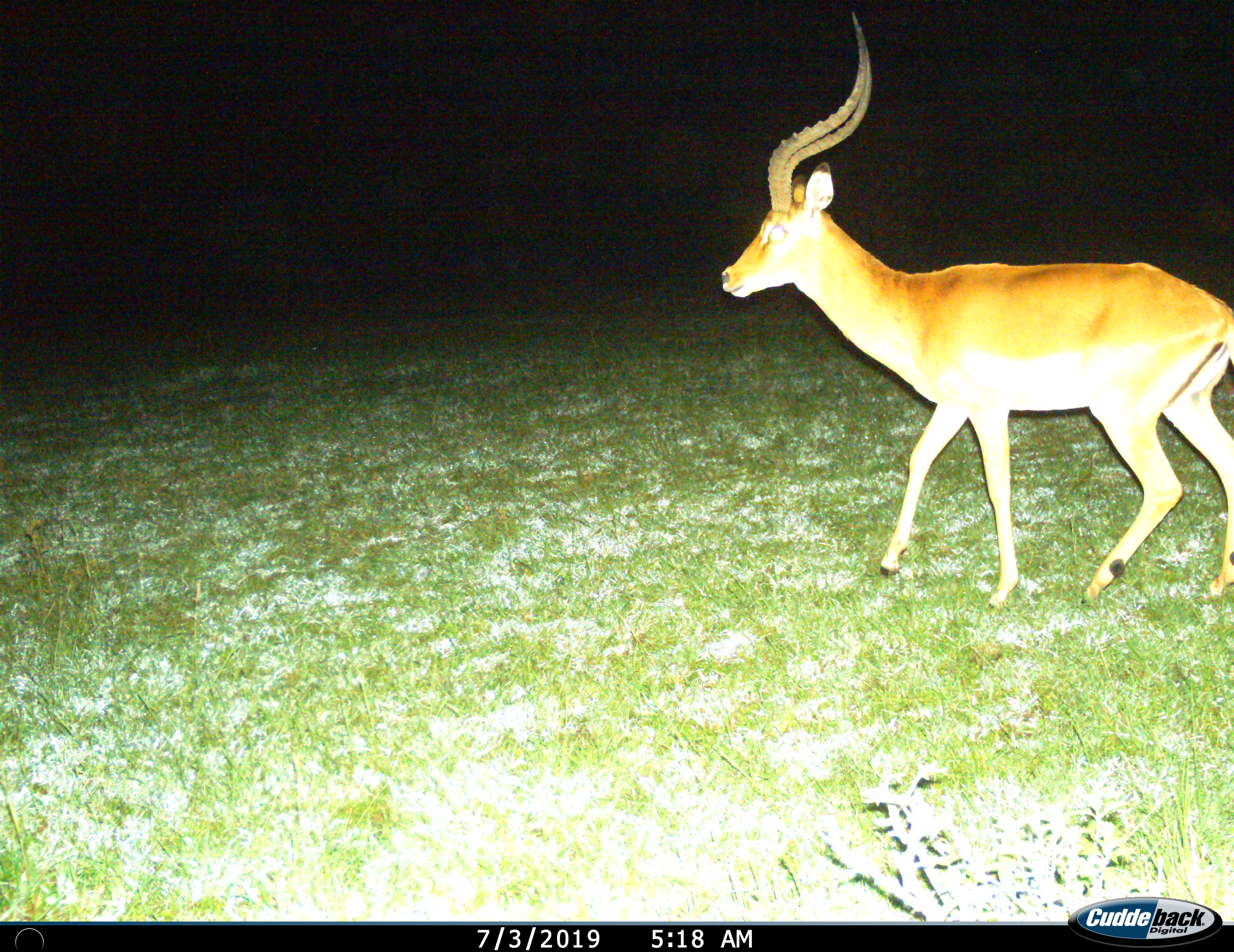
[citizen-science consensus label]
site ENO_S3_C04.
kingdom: Animalia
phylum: Chordata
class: Mammalia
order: Artiodactyla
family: Bovidae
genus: Aepyceros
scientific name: Aepyceros melampus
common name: impala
Impala (Aepyceros melampus), count 1. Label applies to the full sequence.